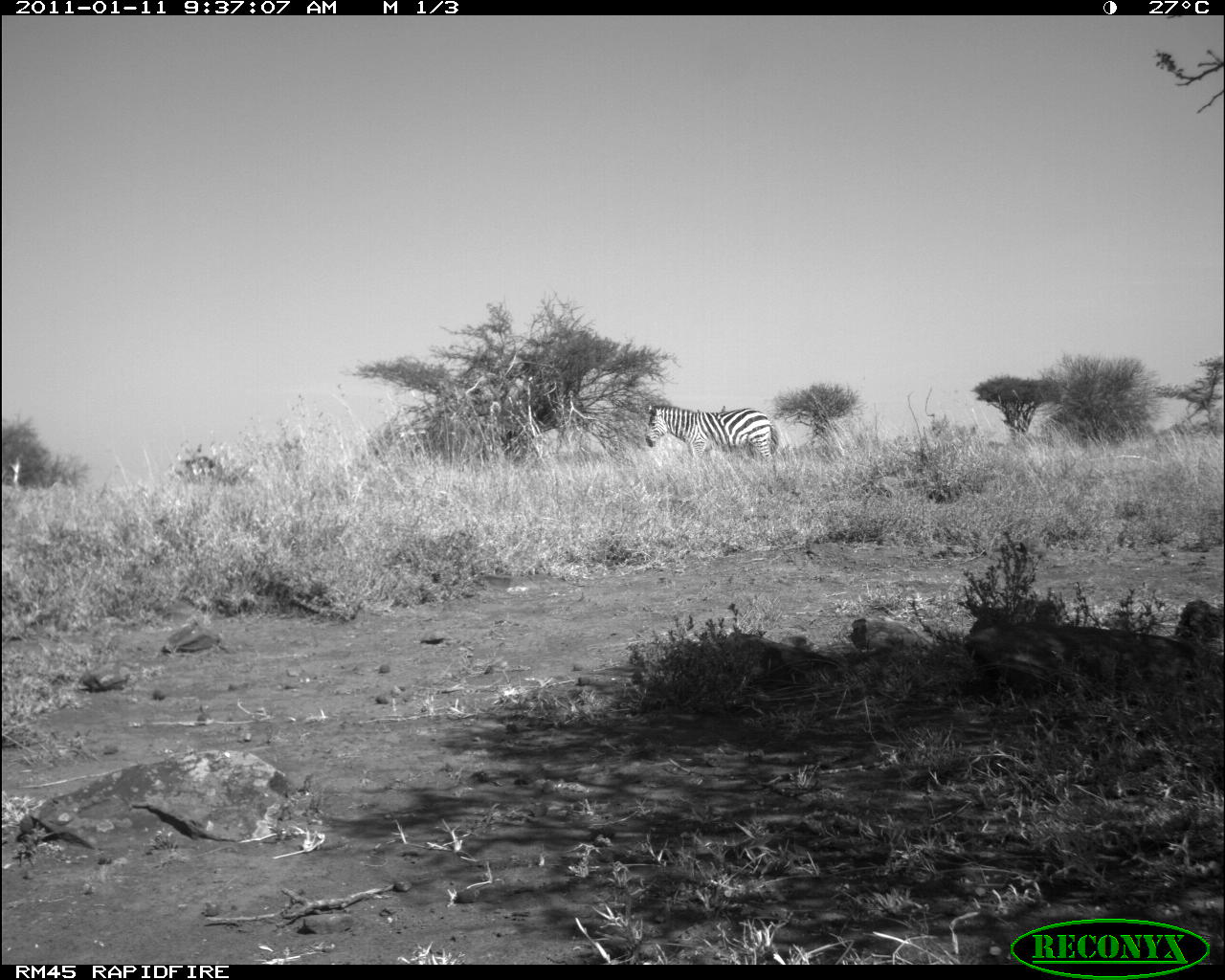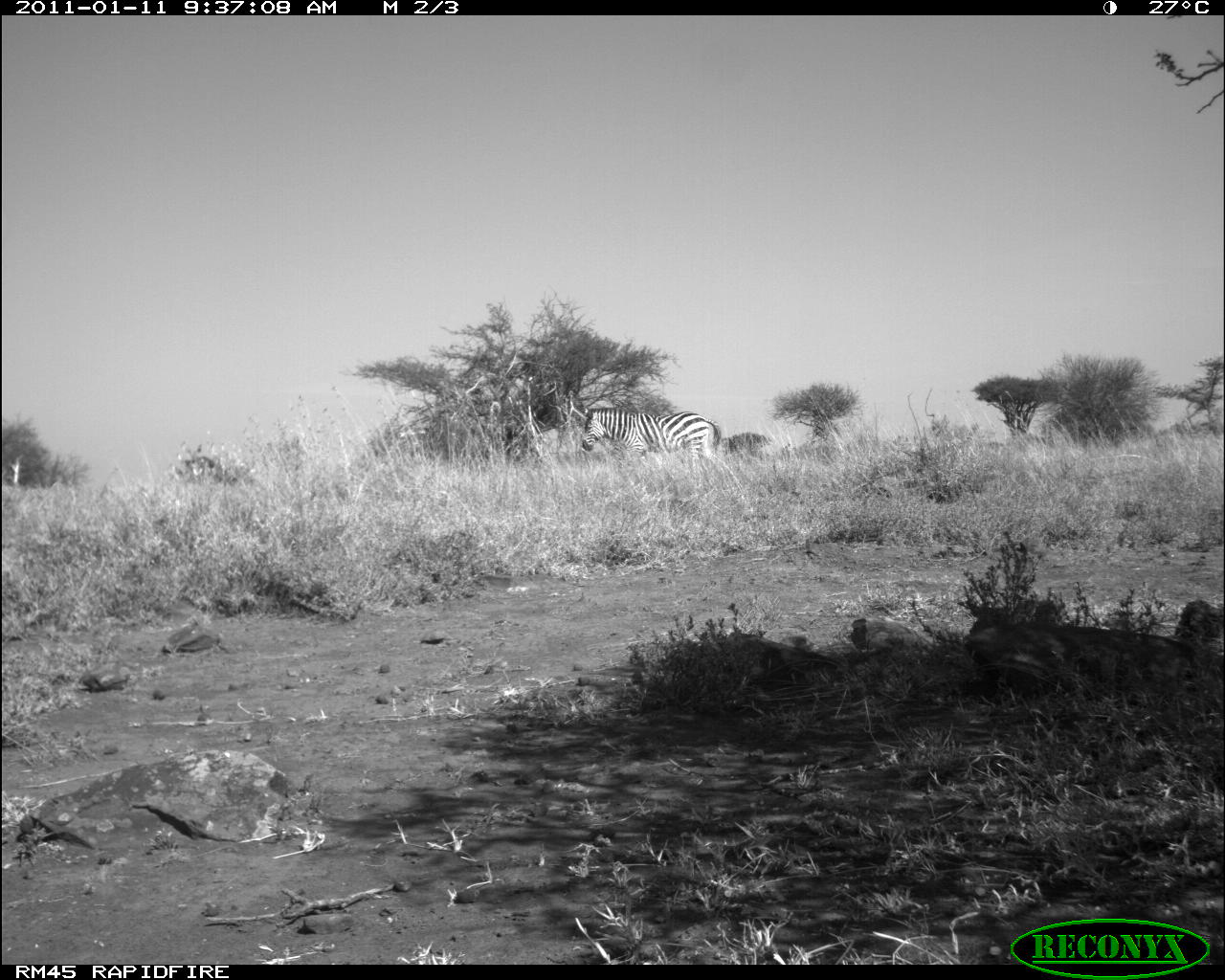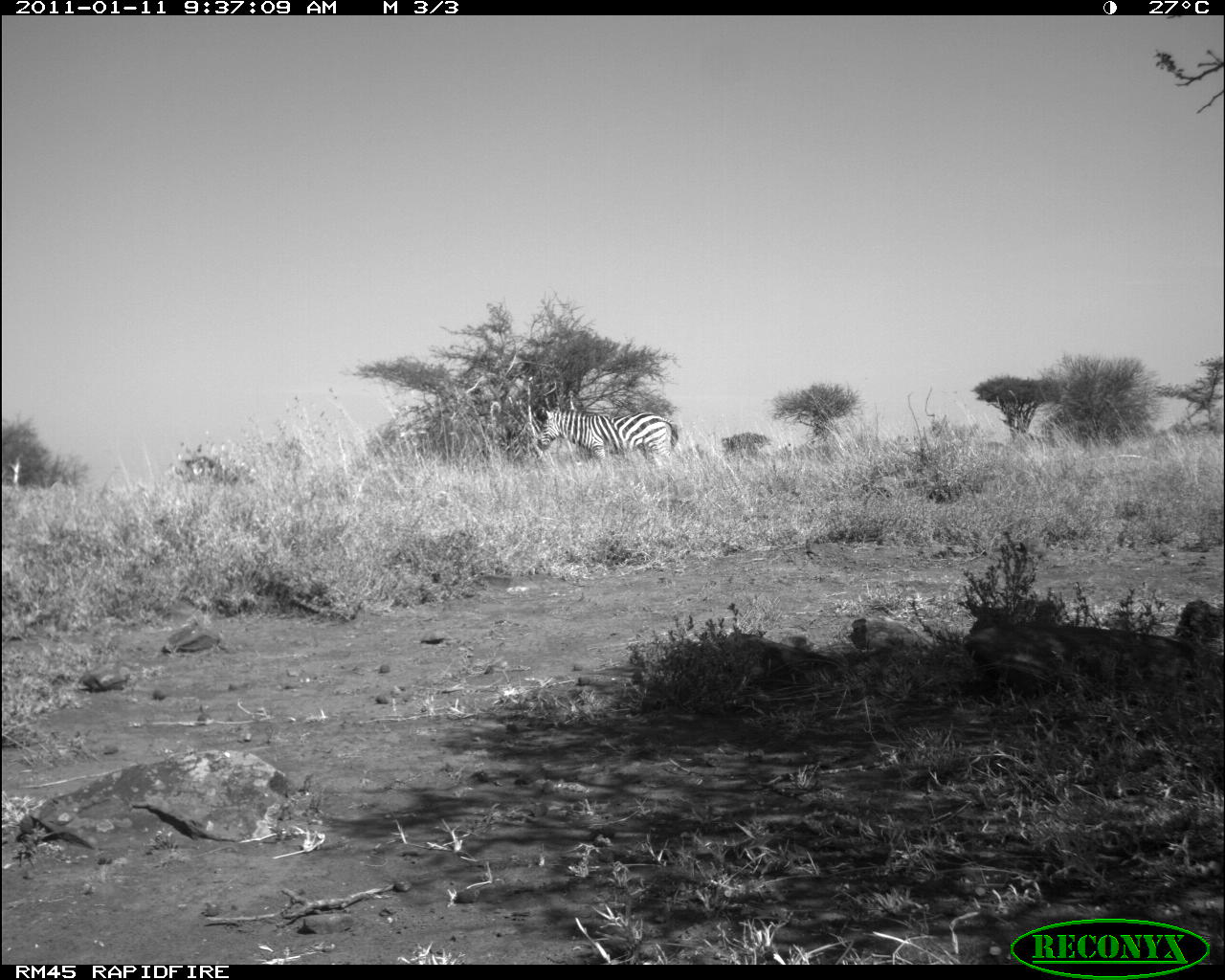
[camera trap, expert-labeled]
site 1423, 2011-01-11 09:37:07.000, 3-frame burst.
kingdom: Animalia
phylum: Chordata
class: Mammalia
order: Perissodactyla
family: Equidae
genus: Equus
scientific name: Equus quagga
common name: plains zebra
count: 1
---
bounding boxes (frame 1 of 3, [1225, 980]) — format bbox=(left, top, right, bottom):
equus quagga: bbox=(644, 403, 779, 473)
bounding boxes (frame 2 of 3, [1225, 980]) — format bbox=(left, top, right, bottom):
equus quagga: bbox=(581, 406, 721, 479)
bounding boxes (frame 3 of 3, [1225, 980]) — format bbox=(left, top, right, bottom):
equus quagga: bbox=(536, 406, 679, 482)